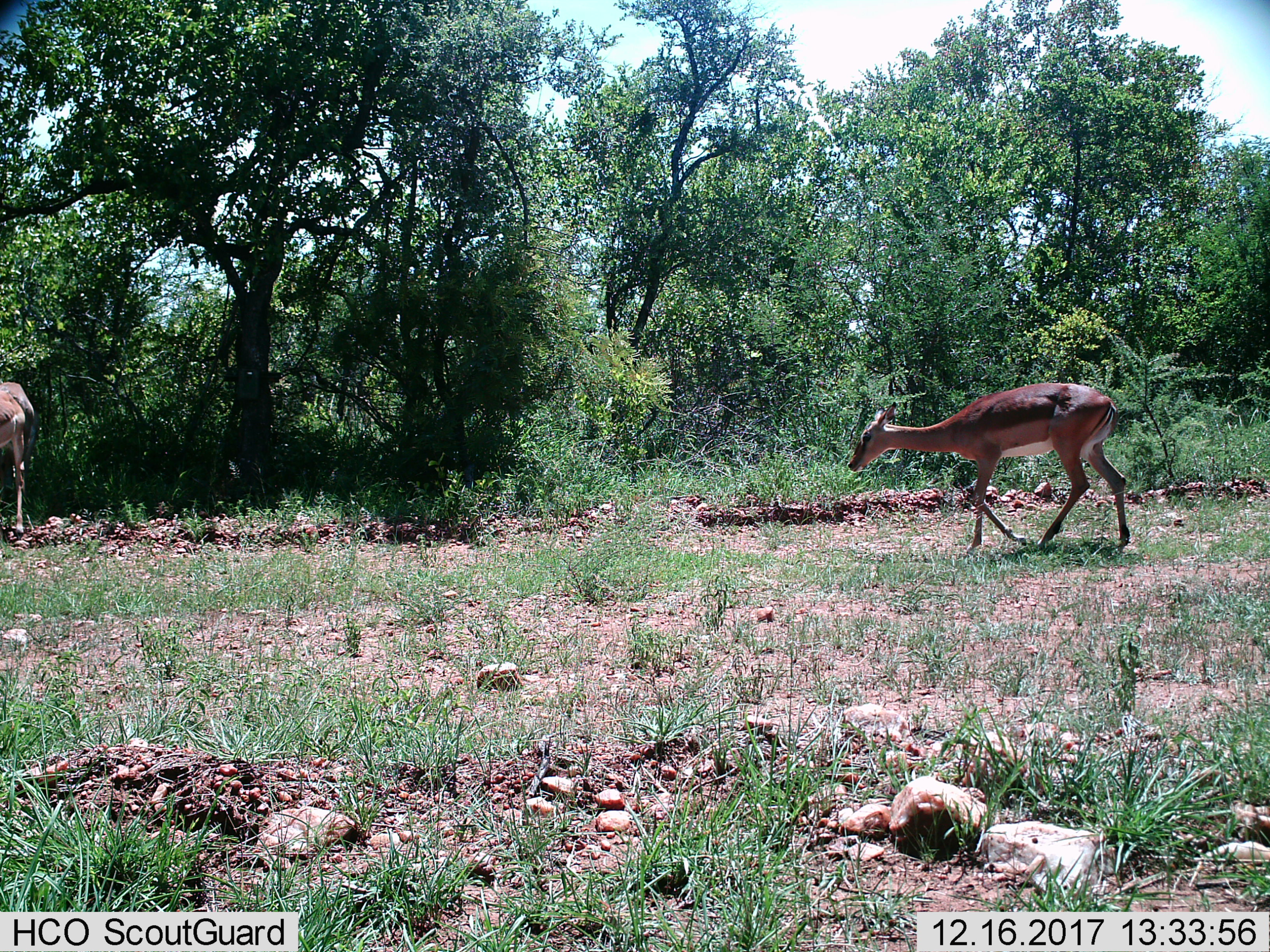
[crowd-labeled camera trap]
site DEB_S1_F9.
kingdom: Animalia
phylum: Chordata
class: Mammalia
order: Artiodactyla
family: Bovidae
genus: Aepyceros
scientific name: Aepyceros melampus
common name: impala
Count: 2.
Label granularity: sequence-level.